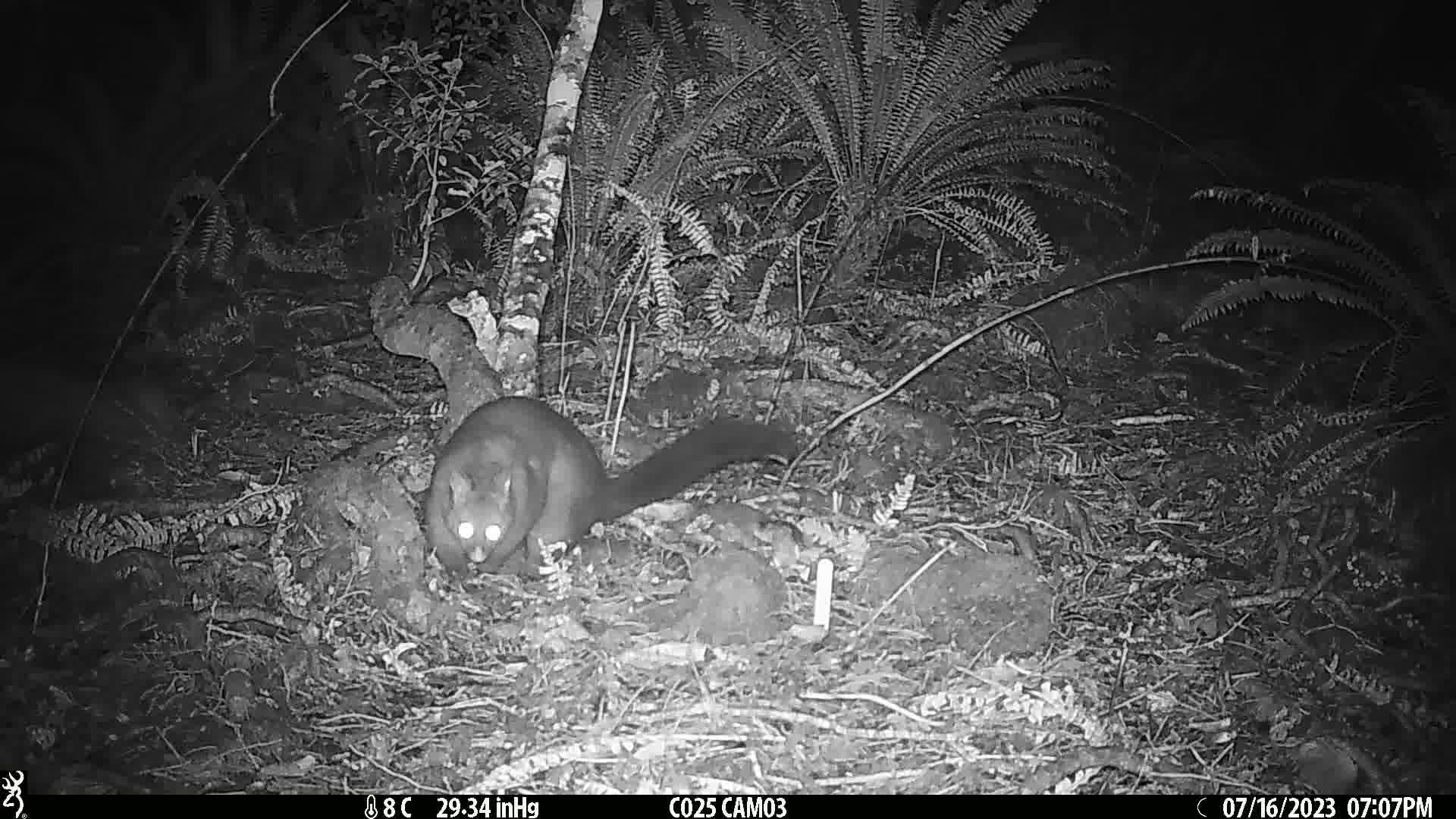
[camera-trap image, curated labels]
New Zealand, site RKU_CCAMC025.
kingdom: Animalia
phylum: Chordata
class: Mammalia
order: Diprotodontia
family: Phalangeridae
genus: Trichosurus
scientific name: Trichosurus vulpecula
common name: common brushtail possum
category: possum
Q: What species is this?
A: Possum (common brushtail possum) (Trichosurus vulpecula).